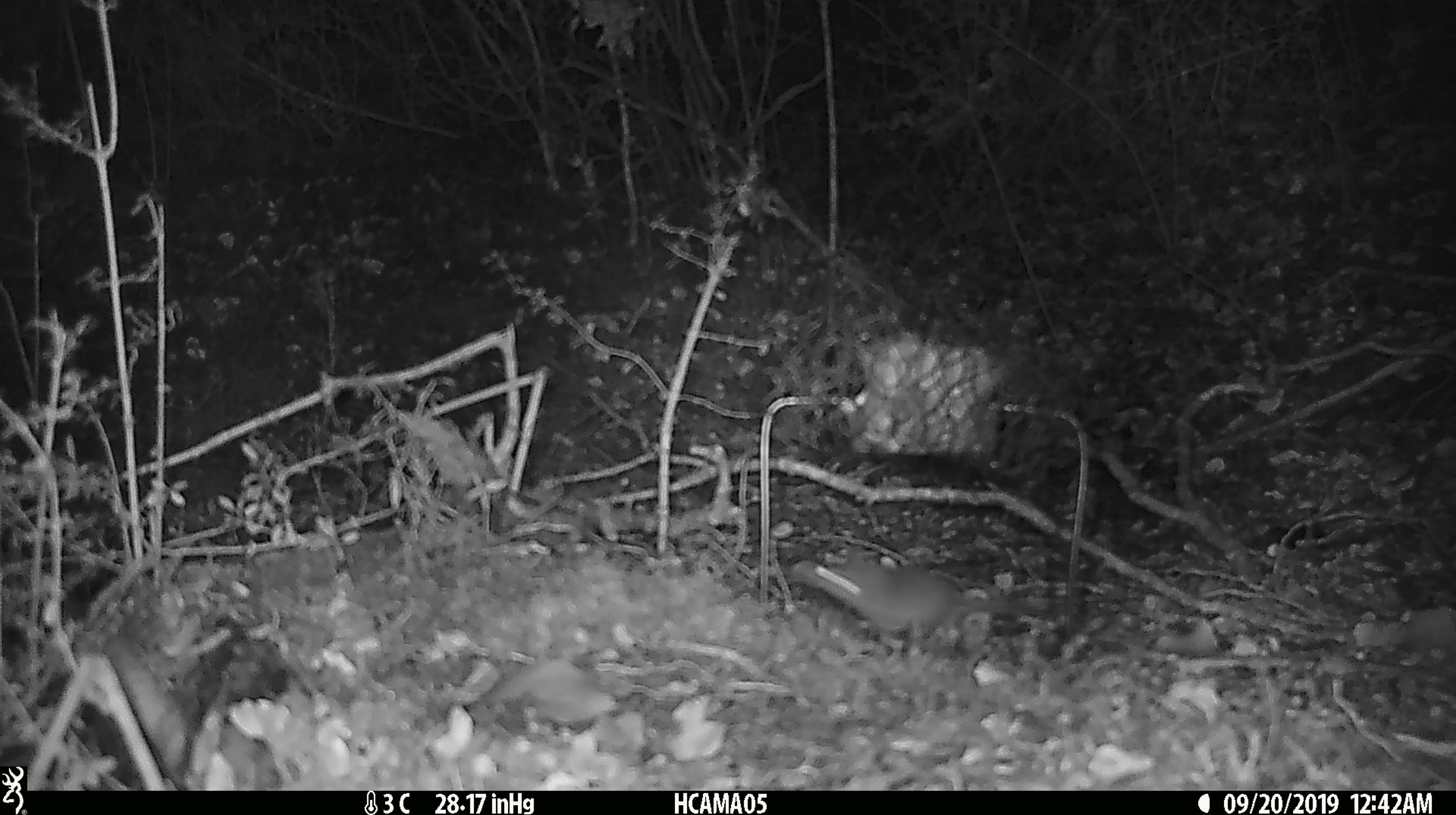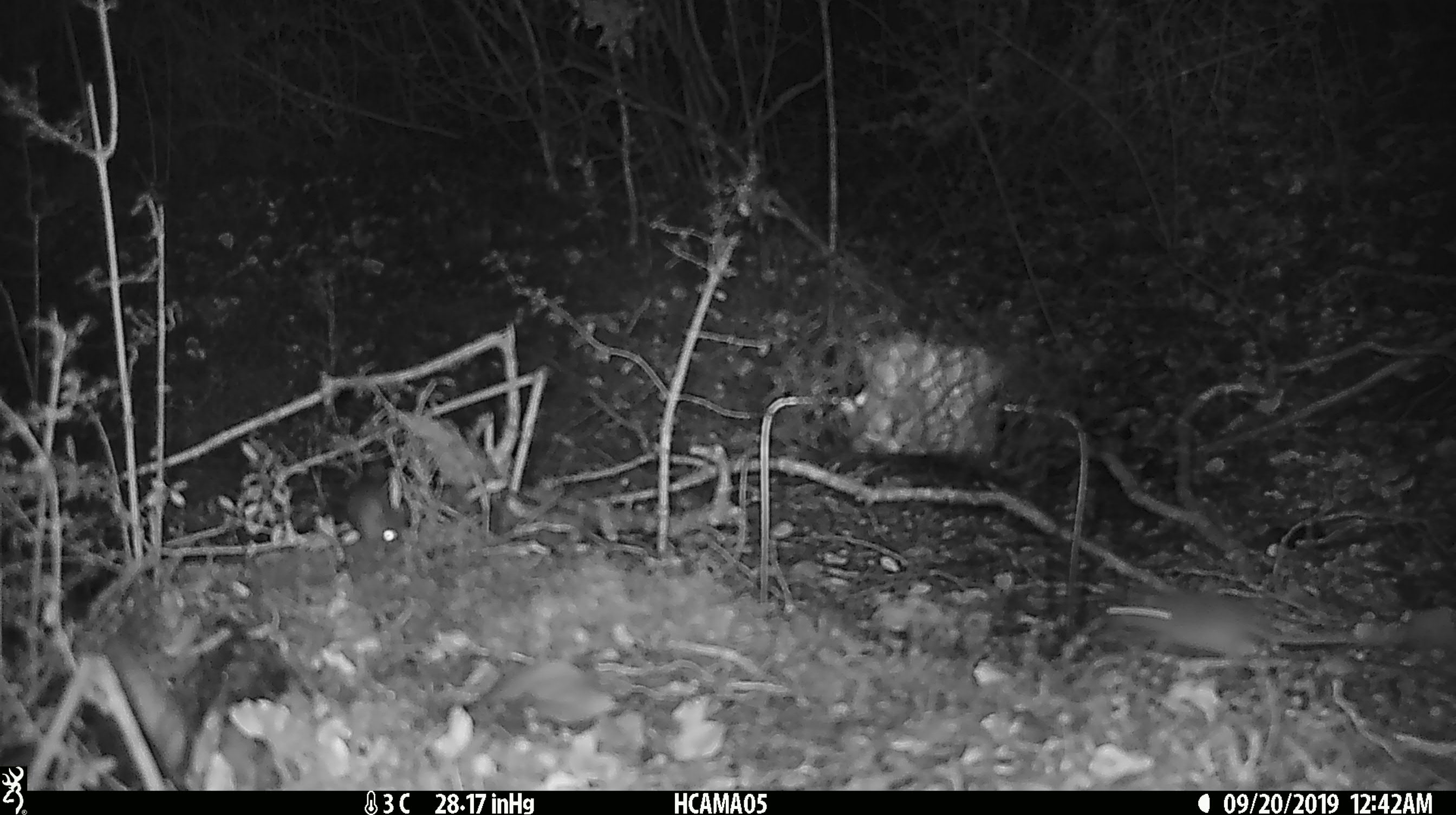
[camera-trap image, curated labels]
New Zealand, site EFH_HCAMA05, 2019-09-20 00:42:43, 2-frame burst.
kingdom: Animalia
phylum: Chordata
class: Mammalia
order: Rodentia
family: Muridae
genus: Mus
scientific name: Mus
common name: mouse